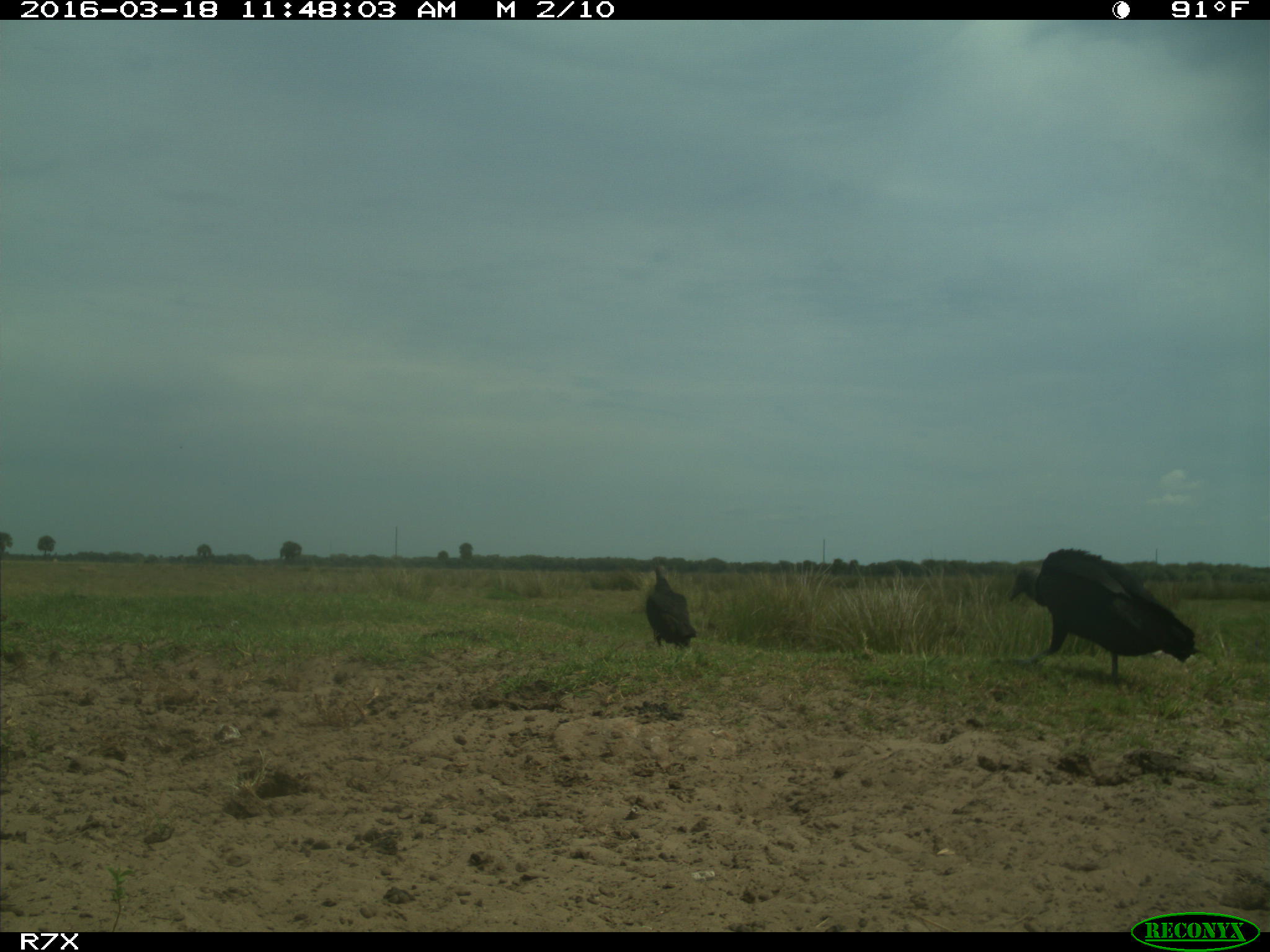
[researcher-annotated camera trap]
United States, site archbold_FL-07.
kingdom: Animalia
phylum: Chordata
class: Aves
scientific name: Aves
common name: birds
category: unidentified bird